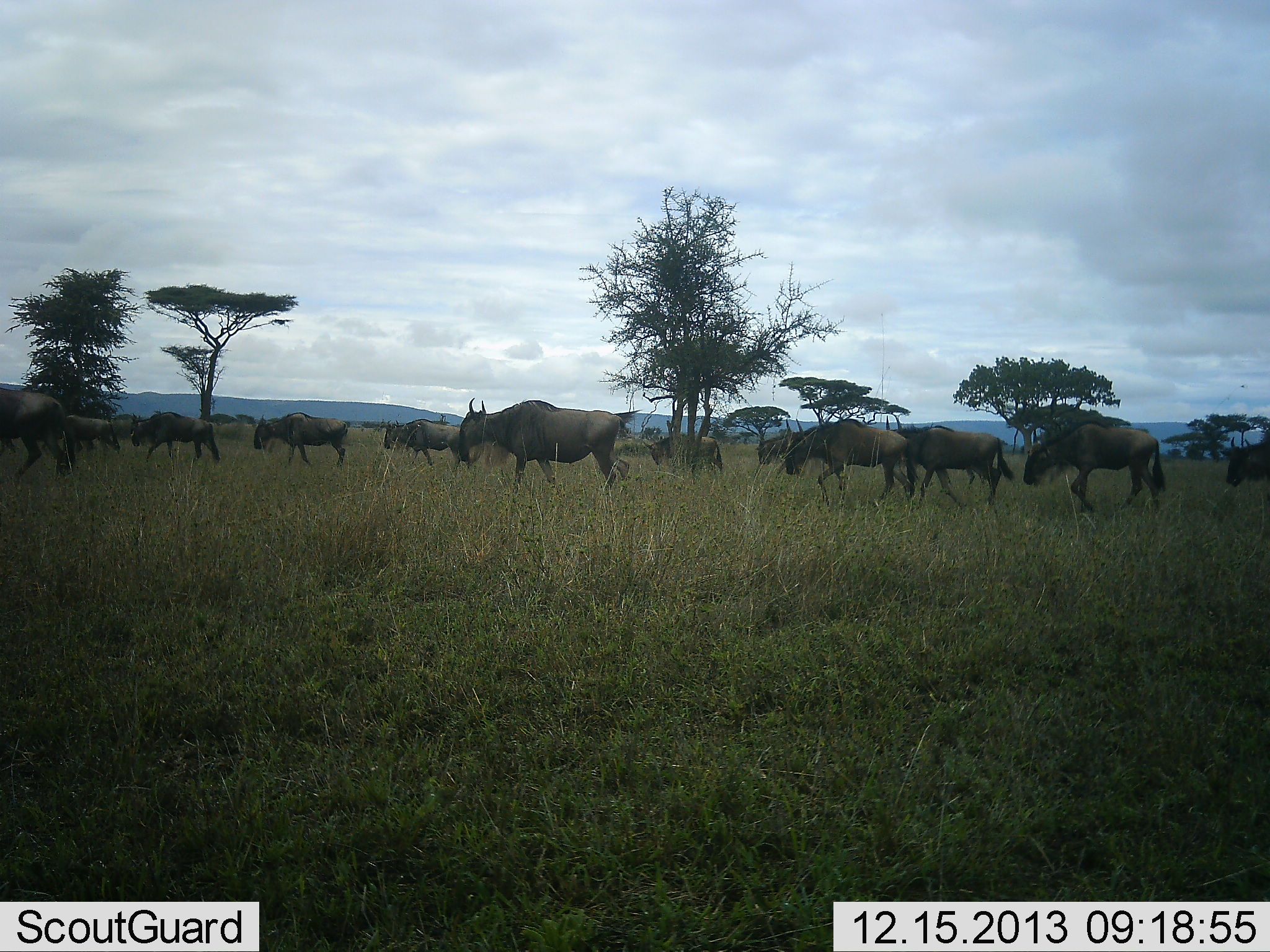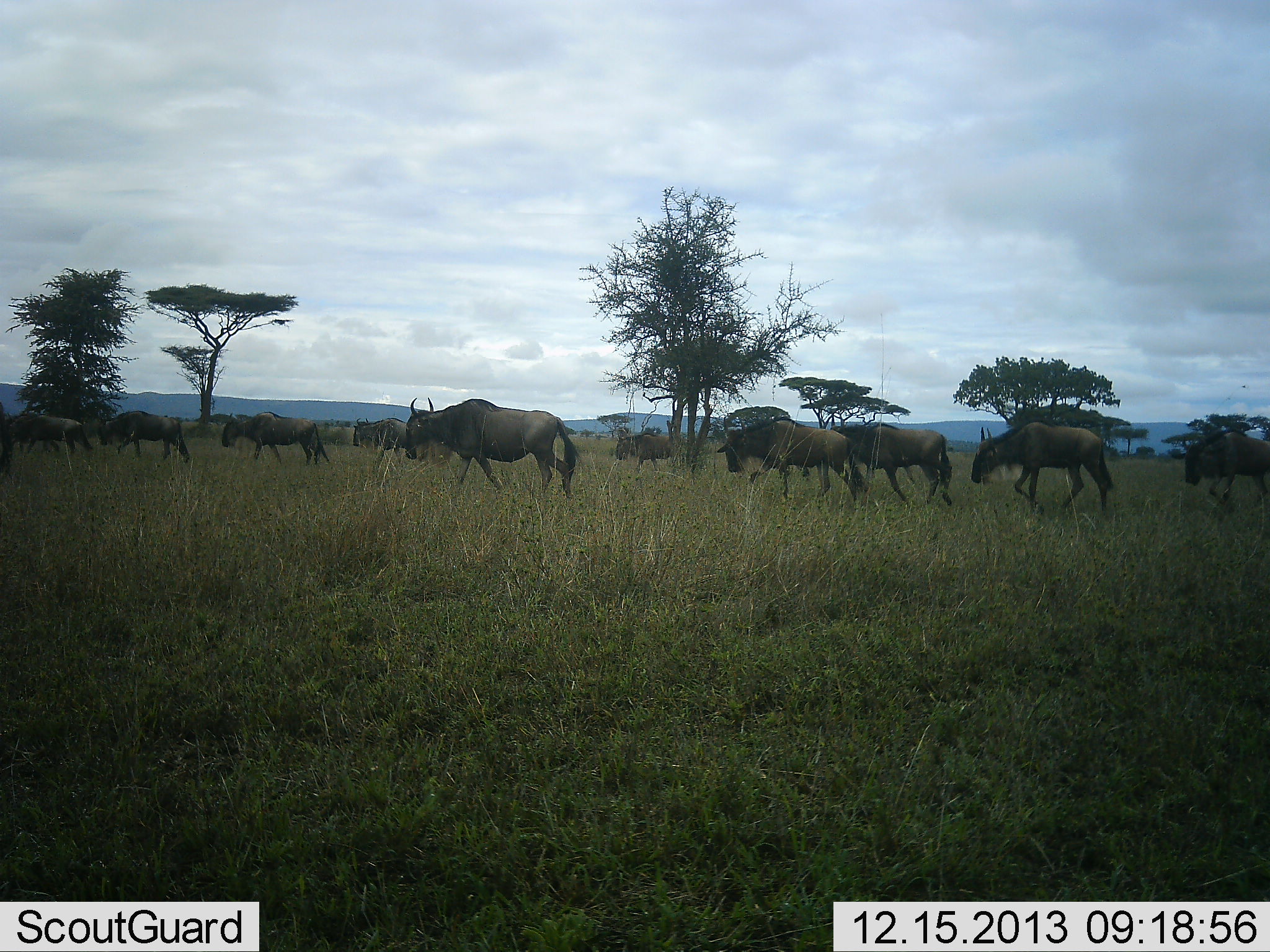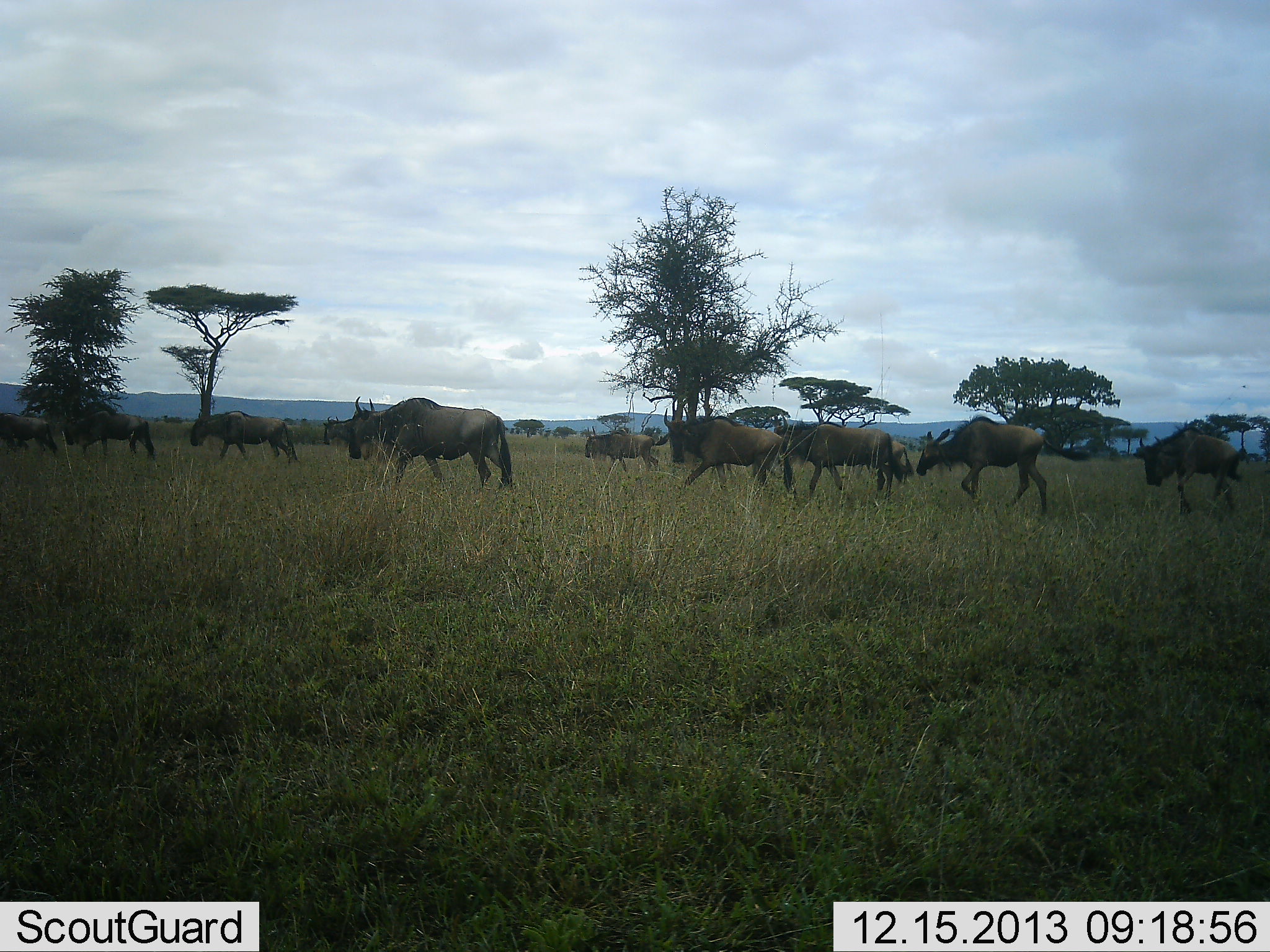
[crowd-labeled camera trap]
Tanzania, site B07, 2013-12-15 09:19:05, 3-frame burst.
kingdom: Animalia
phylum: Chordata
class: Mammalia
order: Artiodactyla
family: Bovidae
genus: Connochaetes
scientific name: Connochaetes taurinus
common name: blue wildebeest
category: wildebeest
Wildebeest (blue wildebeest) (Connochaetes taurinus), count 11-50. Behavior (volunteer vote fractions): standing 10%, resting 0%, moving 90%, interacting 0%. Young present (vote fraction): 0%. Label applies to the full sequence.